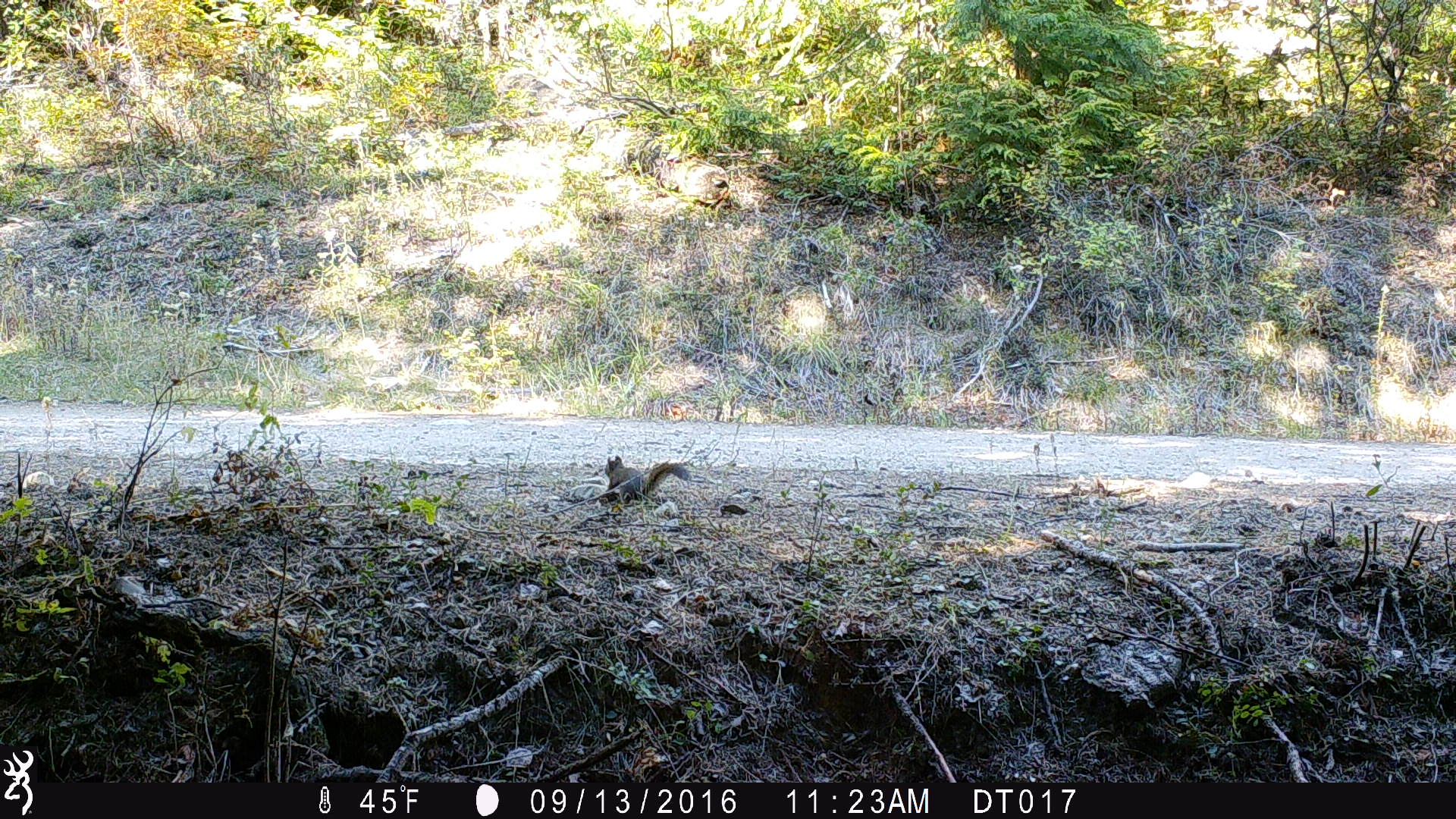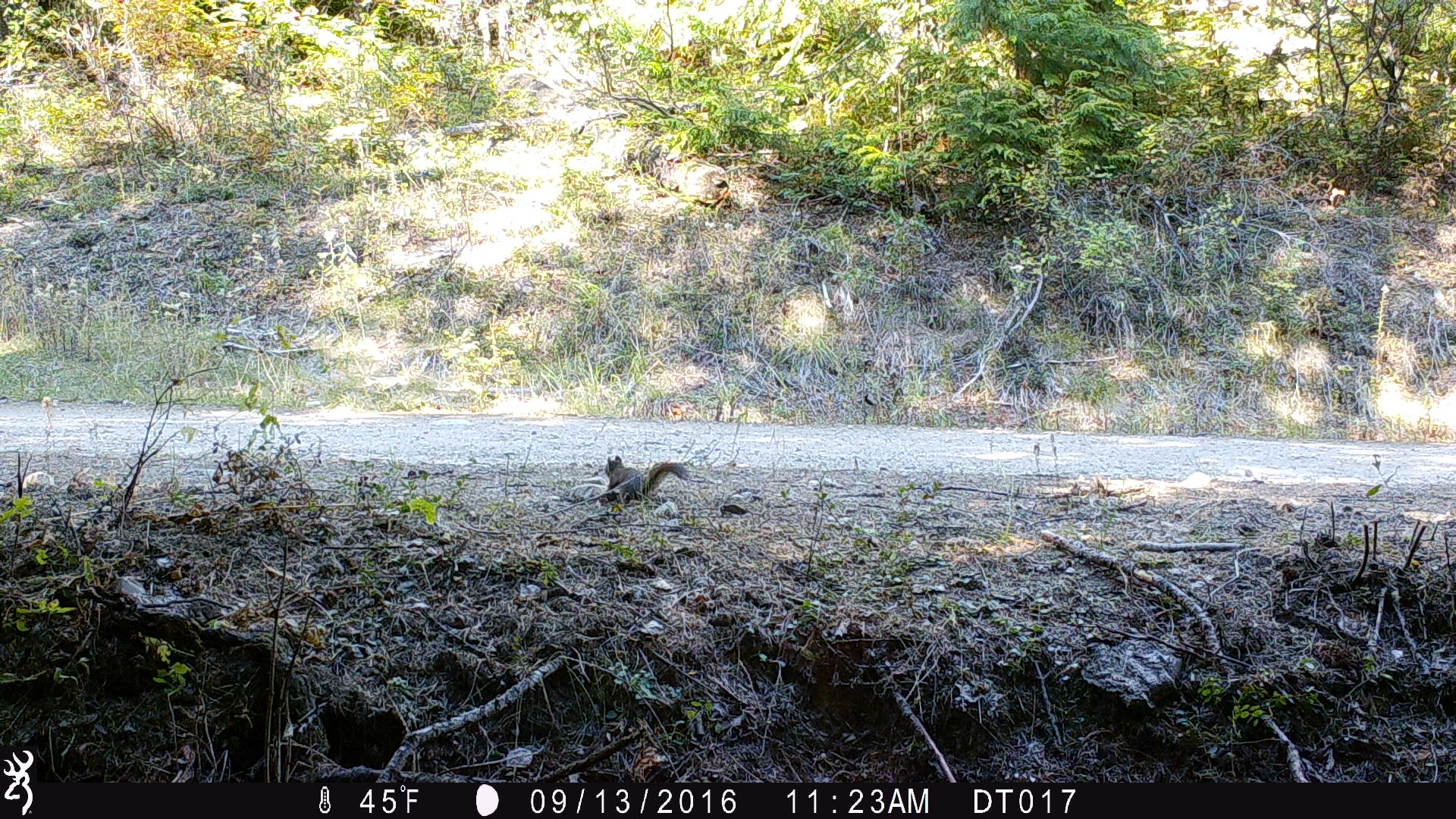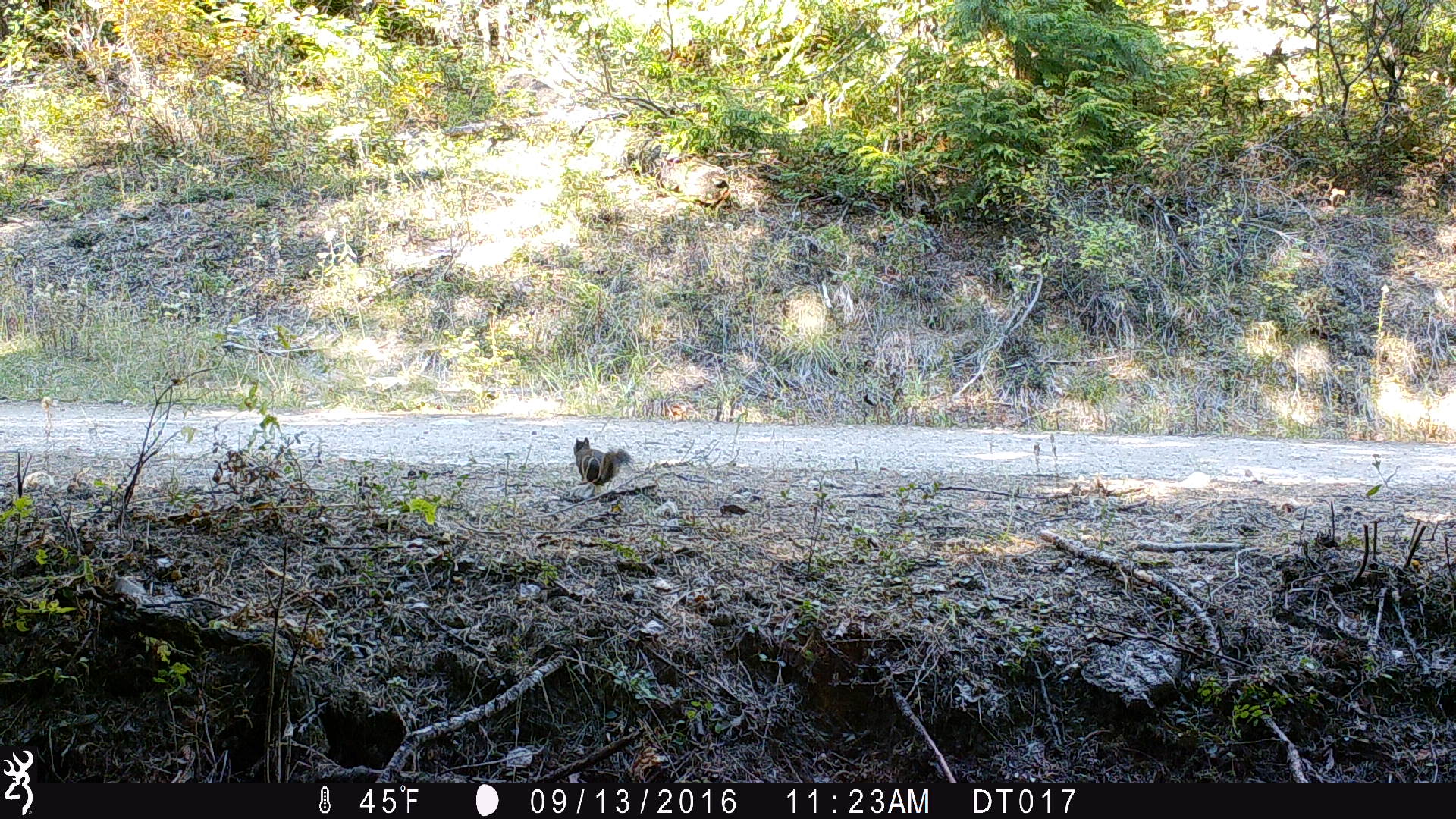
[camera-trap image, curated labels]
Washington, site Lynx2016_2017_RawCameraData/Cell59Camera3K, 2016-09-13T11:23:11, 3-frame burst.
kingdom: Animalia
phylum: Chordata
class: Mammalia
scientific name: Mammalia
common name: small mammal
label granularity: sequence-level